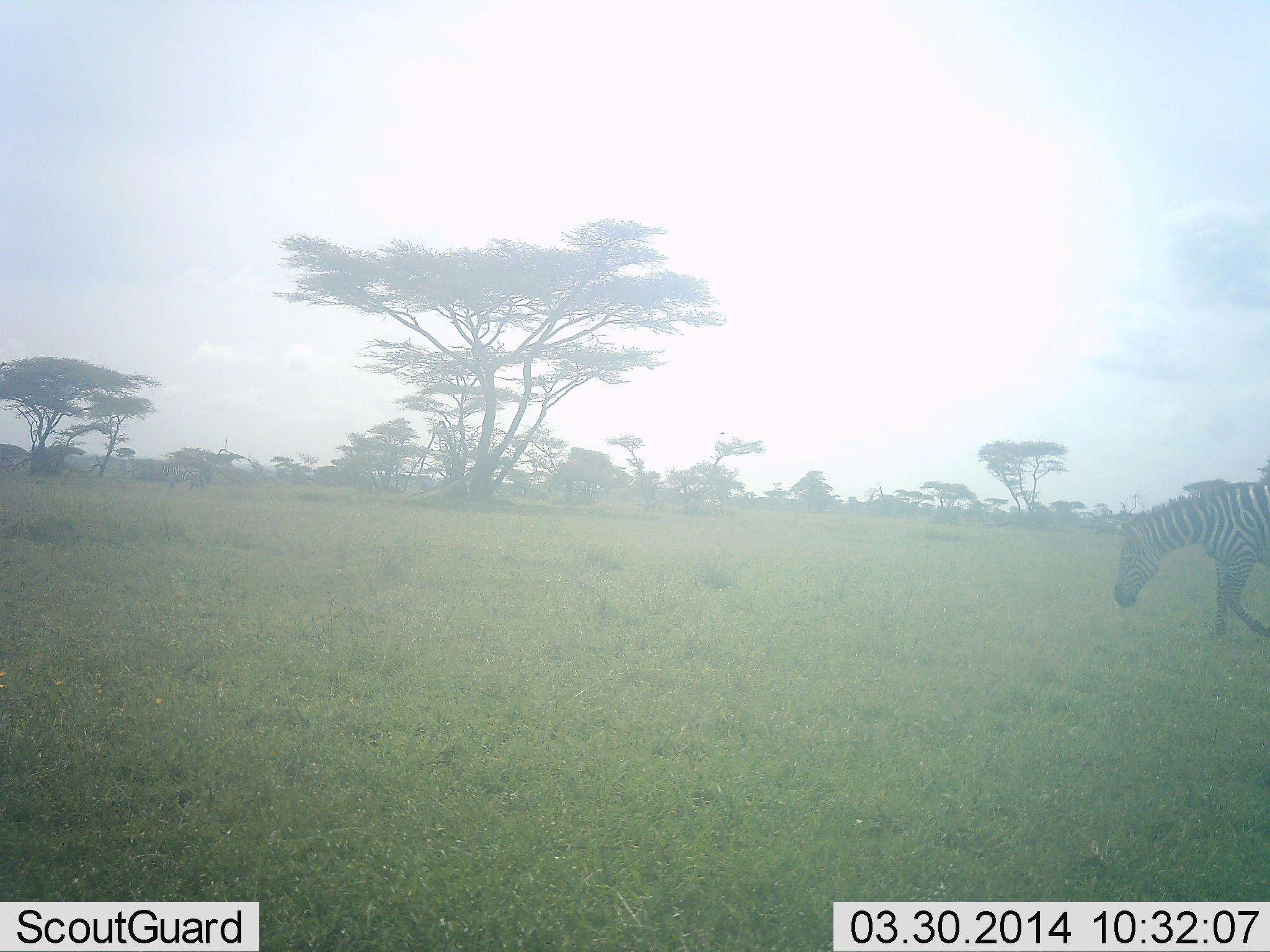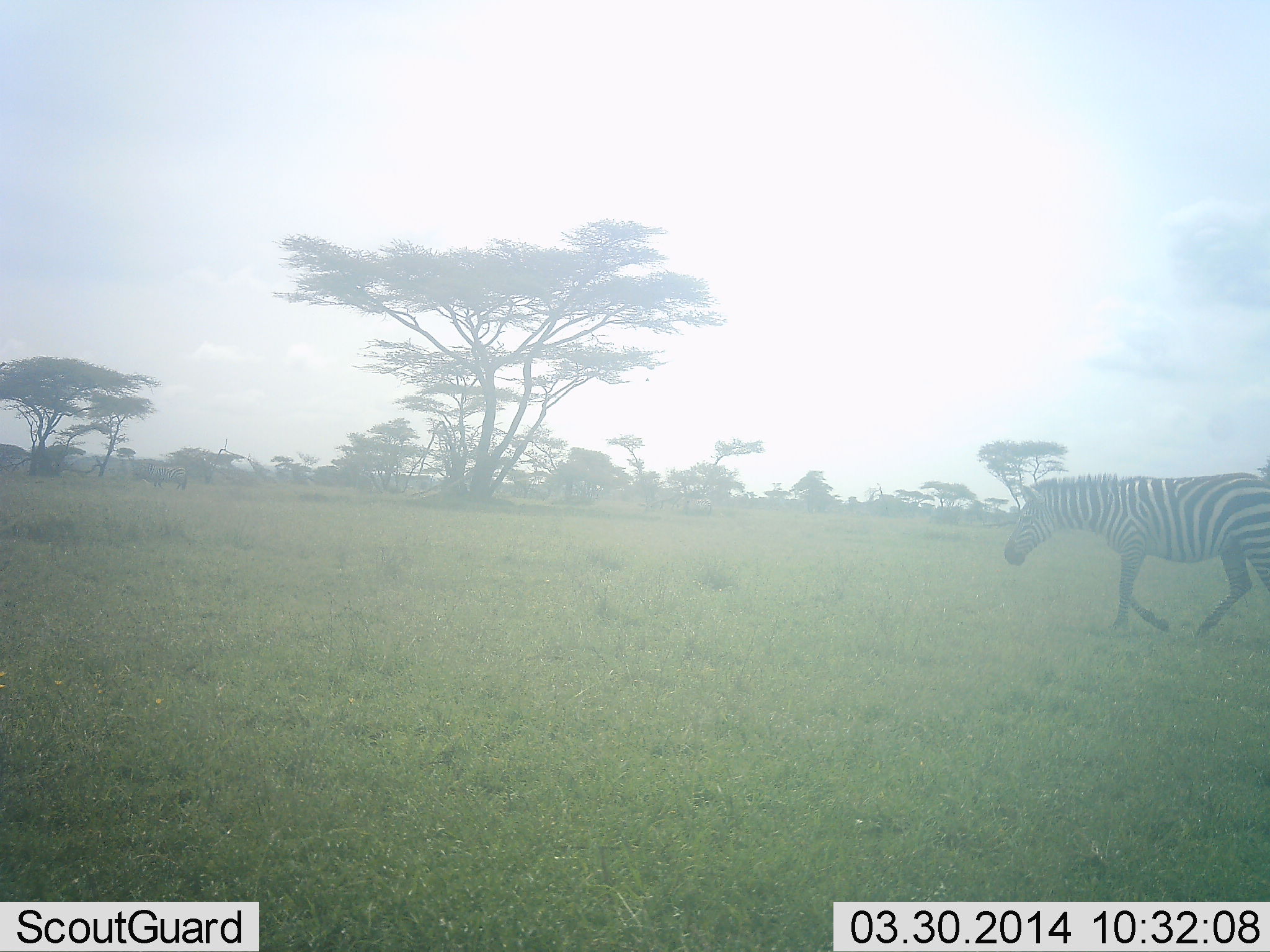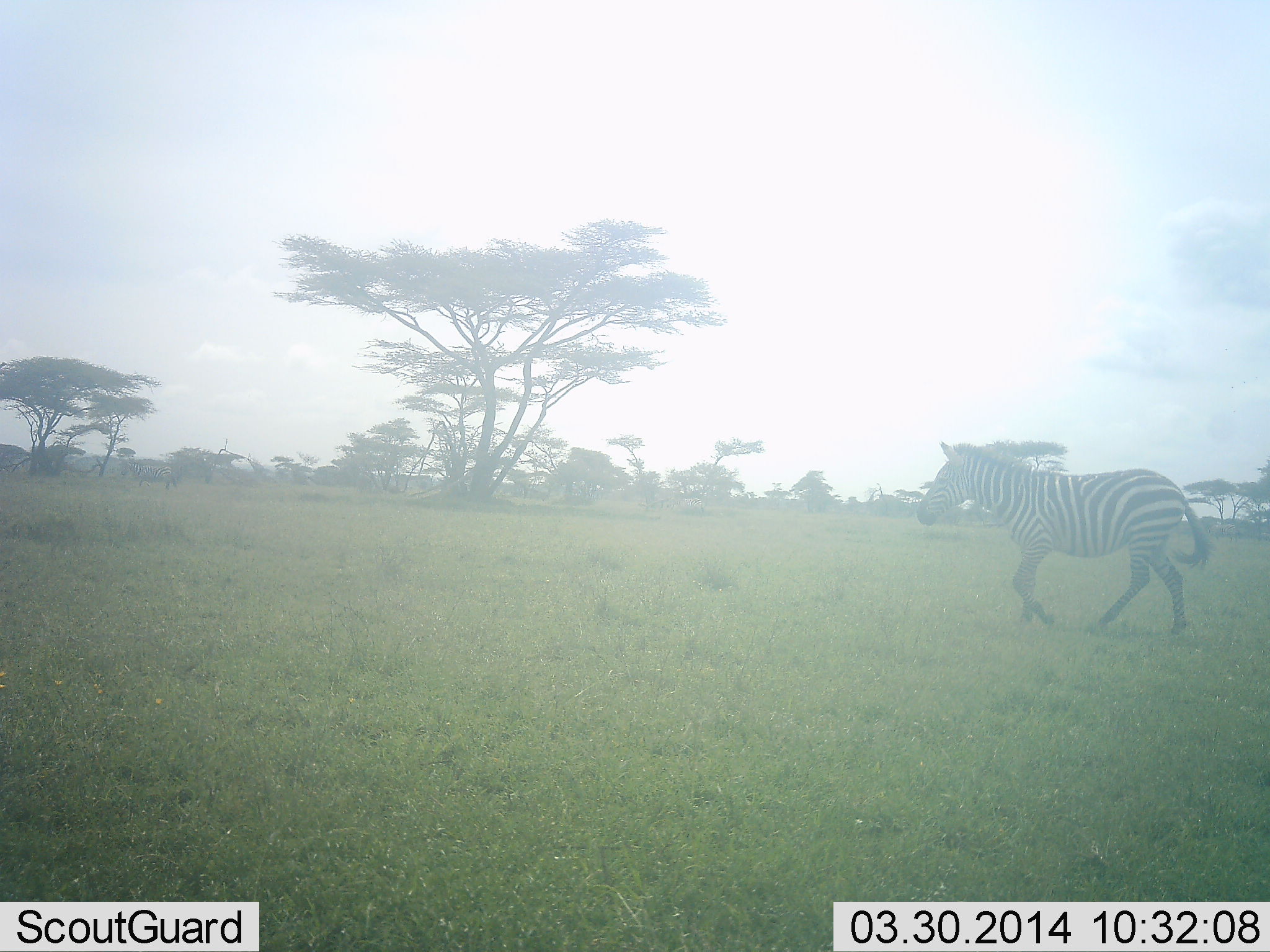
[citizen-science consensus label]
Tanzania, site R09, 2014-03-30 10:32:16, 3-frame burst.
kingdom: Animalia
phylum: Chordata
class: Mammalia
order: Perissodactyla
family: Equidae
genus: Equus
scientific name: Equus quagga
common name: plains zebra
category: zebra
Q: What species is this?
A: Zebra (plains zebra) (Equus quagga).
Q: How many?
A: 1.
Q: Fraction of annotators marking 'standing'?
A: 0%.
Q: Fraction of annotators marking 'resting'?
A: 0%.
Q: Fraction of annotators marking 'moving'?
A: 100%.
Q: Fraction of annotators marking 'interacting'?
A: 0%.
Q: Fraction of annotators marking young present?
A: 0%.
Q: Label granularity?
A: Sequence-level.